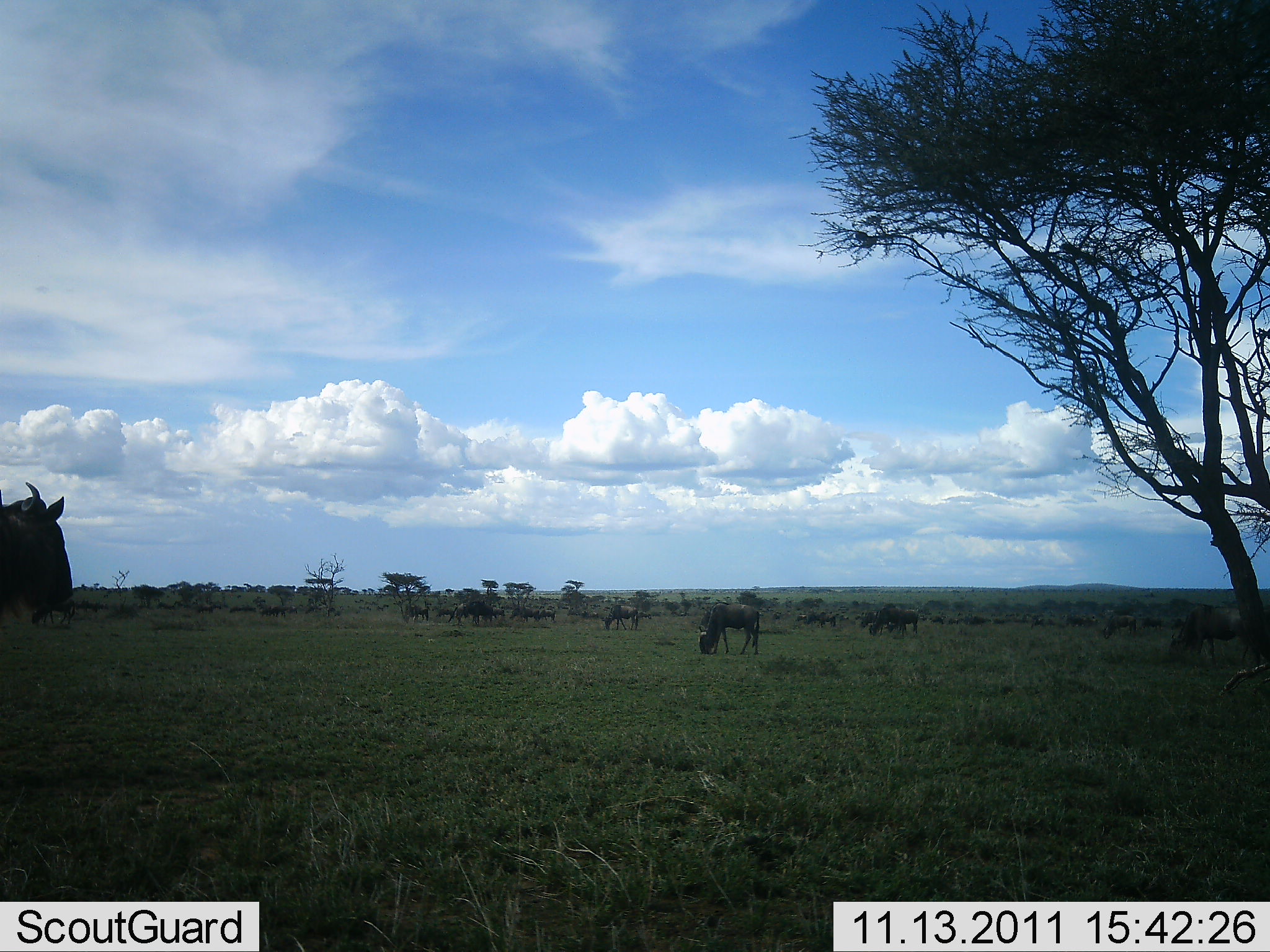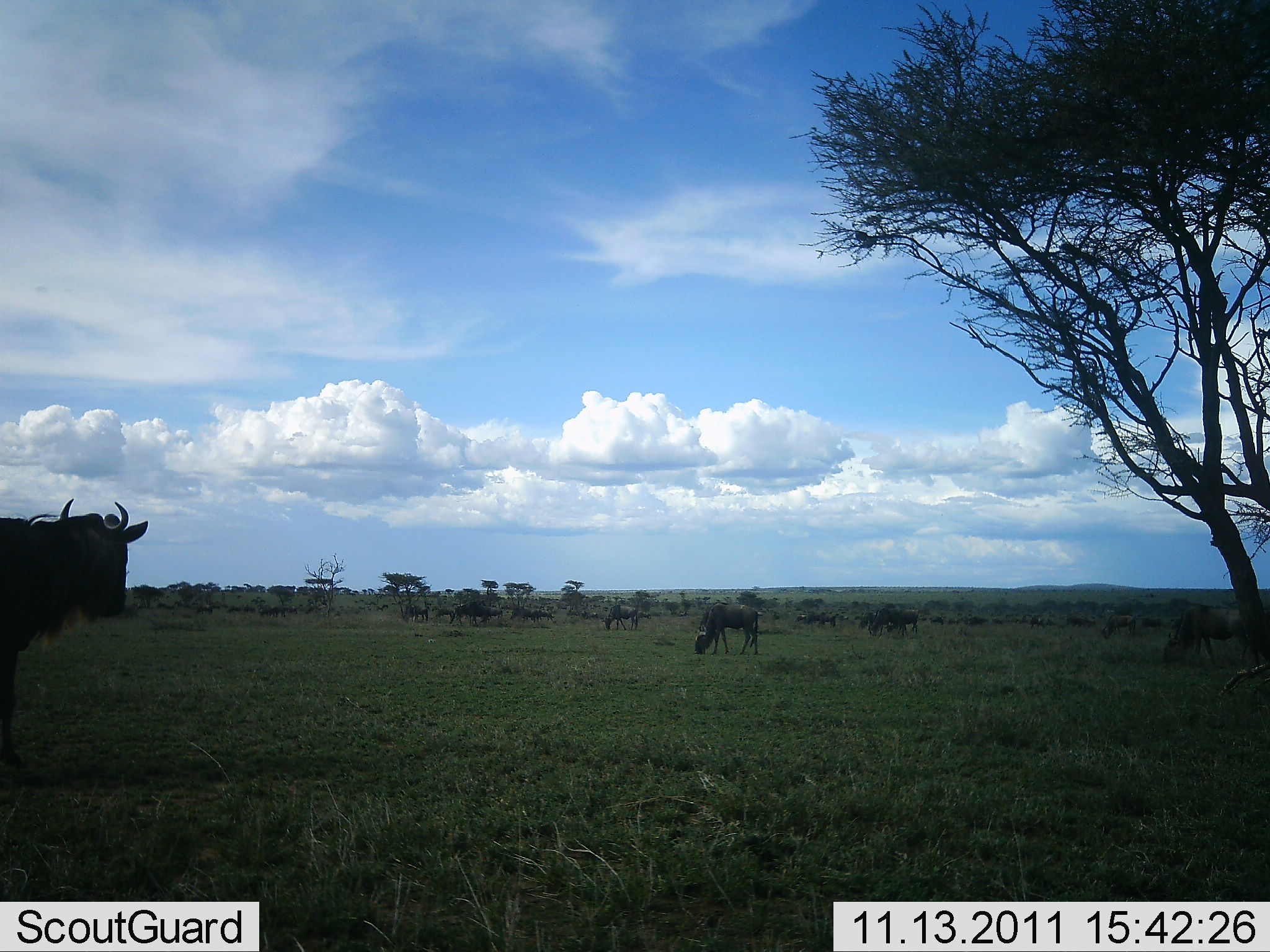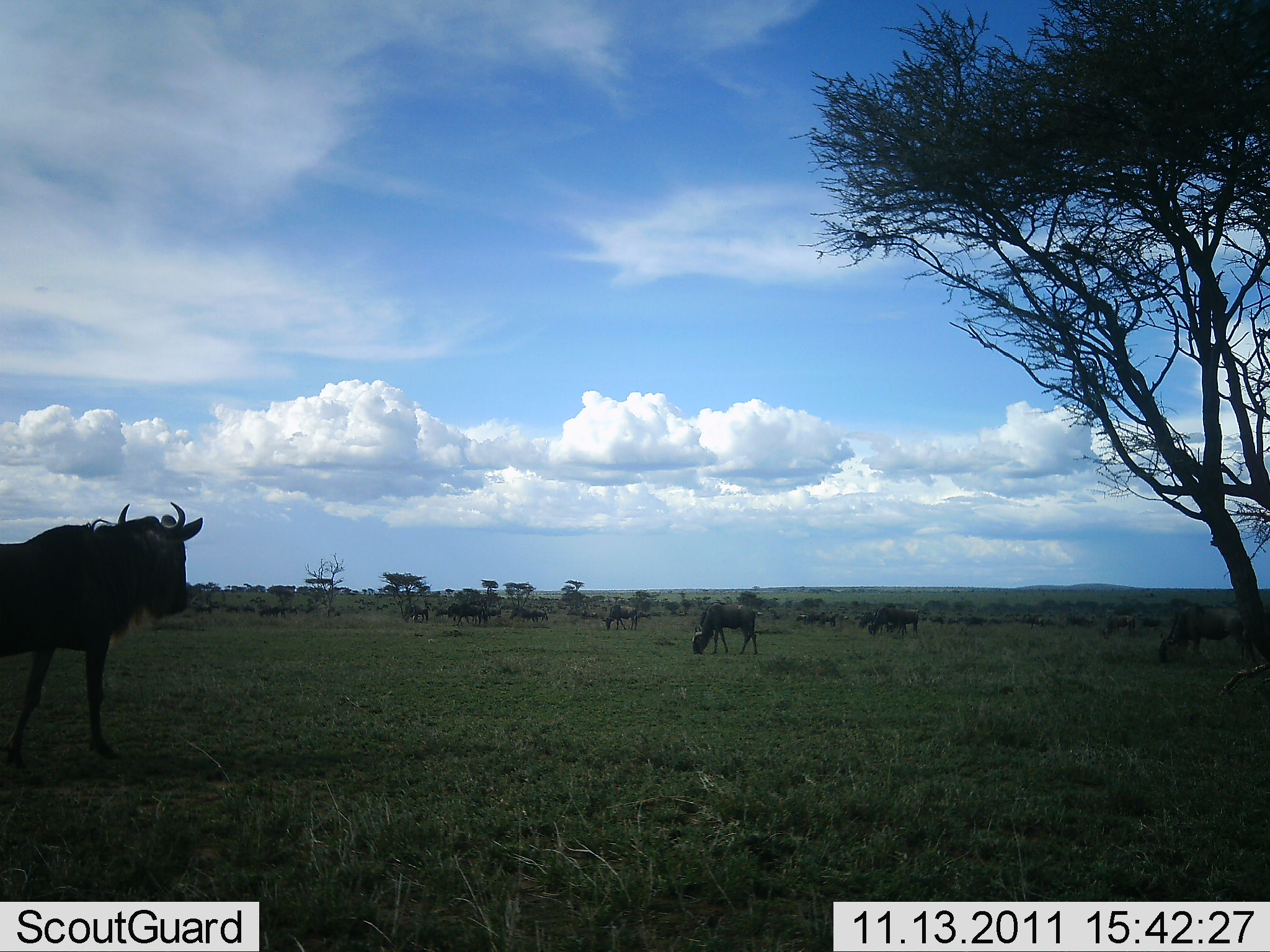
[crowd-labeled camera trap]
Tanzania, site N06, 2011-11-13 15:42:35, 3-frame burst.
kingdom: Animalia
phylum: Chordata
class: Mammalia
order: Artiodactyla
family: Bovidae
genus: Connochaetes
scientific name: Connochaetes taurinus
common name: blue wildebeest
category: wildebeest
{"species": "wildebeest (blue wildebeest) (Connochaetes taurinus)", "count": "11-50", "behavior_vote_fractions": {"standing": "64%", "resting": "0%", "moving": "55%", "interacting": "9%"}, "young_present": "0%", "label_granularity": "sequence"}